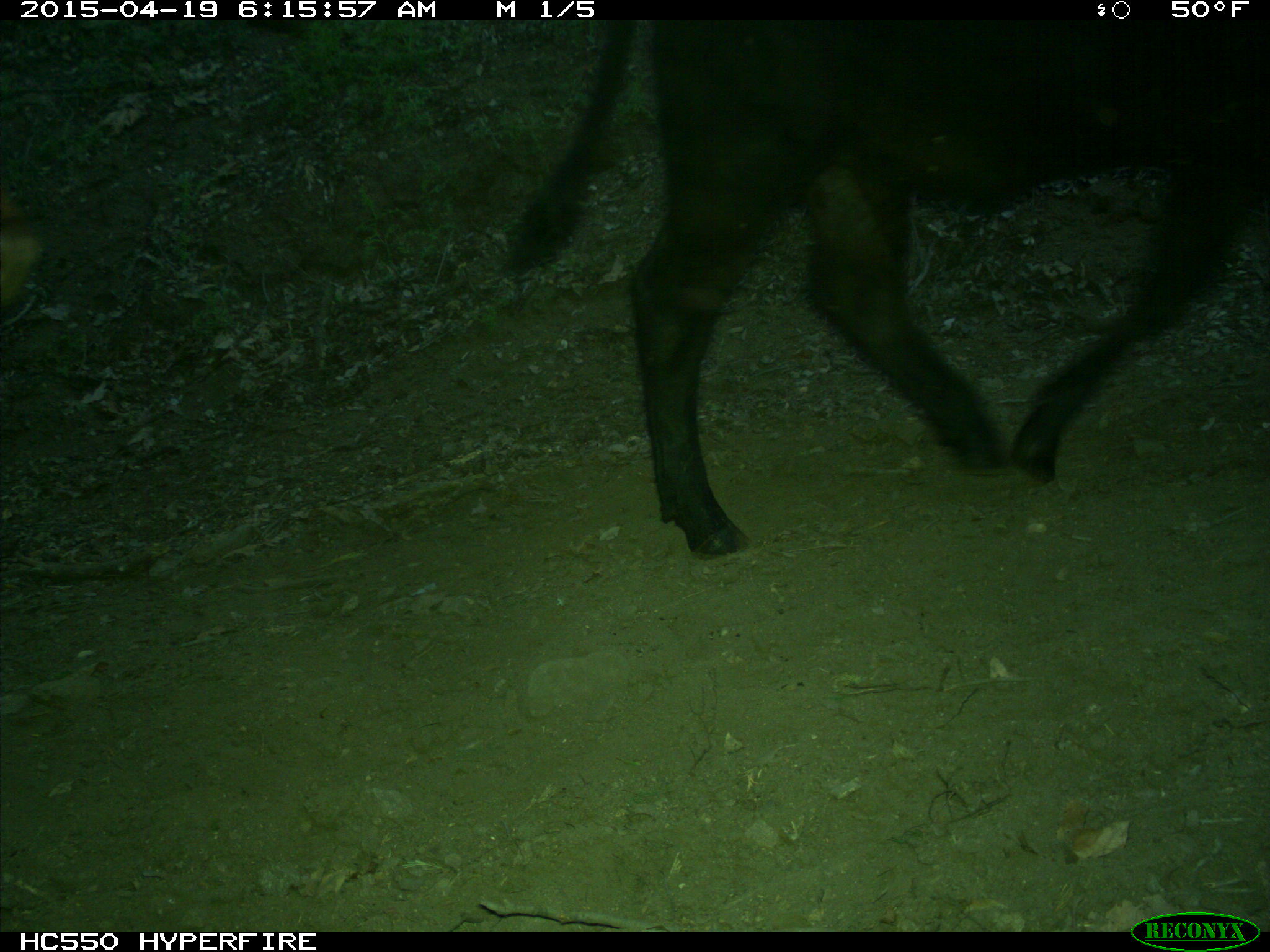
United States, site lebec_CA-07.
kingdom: Animalia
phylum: Chordata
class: Mammalia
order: Artiodactyla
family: Bovidae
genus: Bos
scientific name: Bos taurus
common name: domestic cow